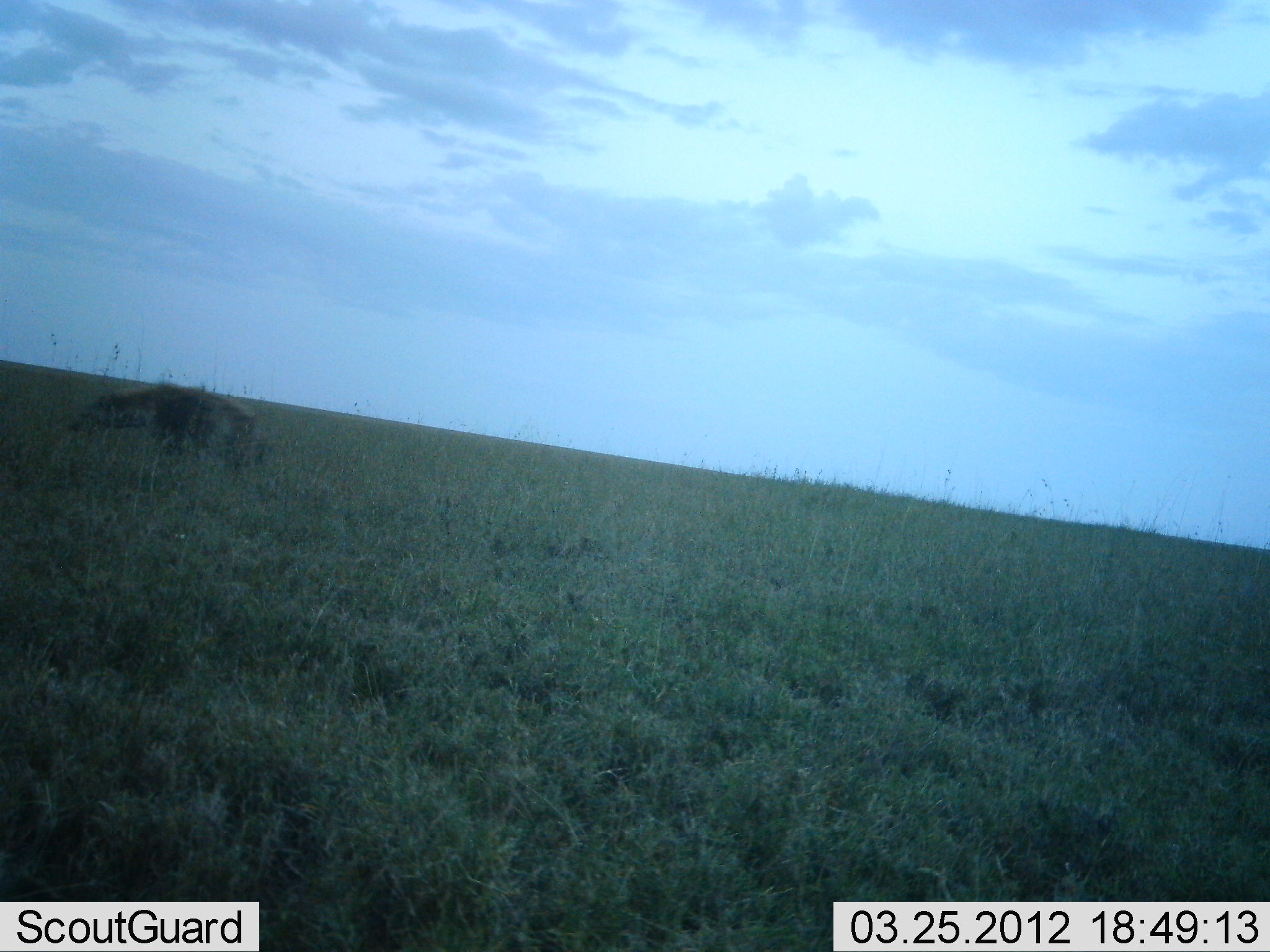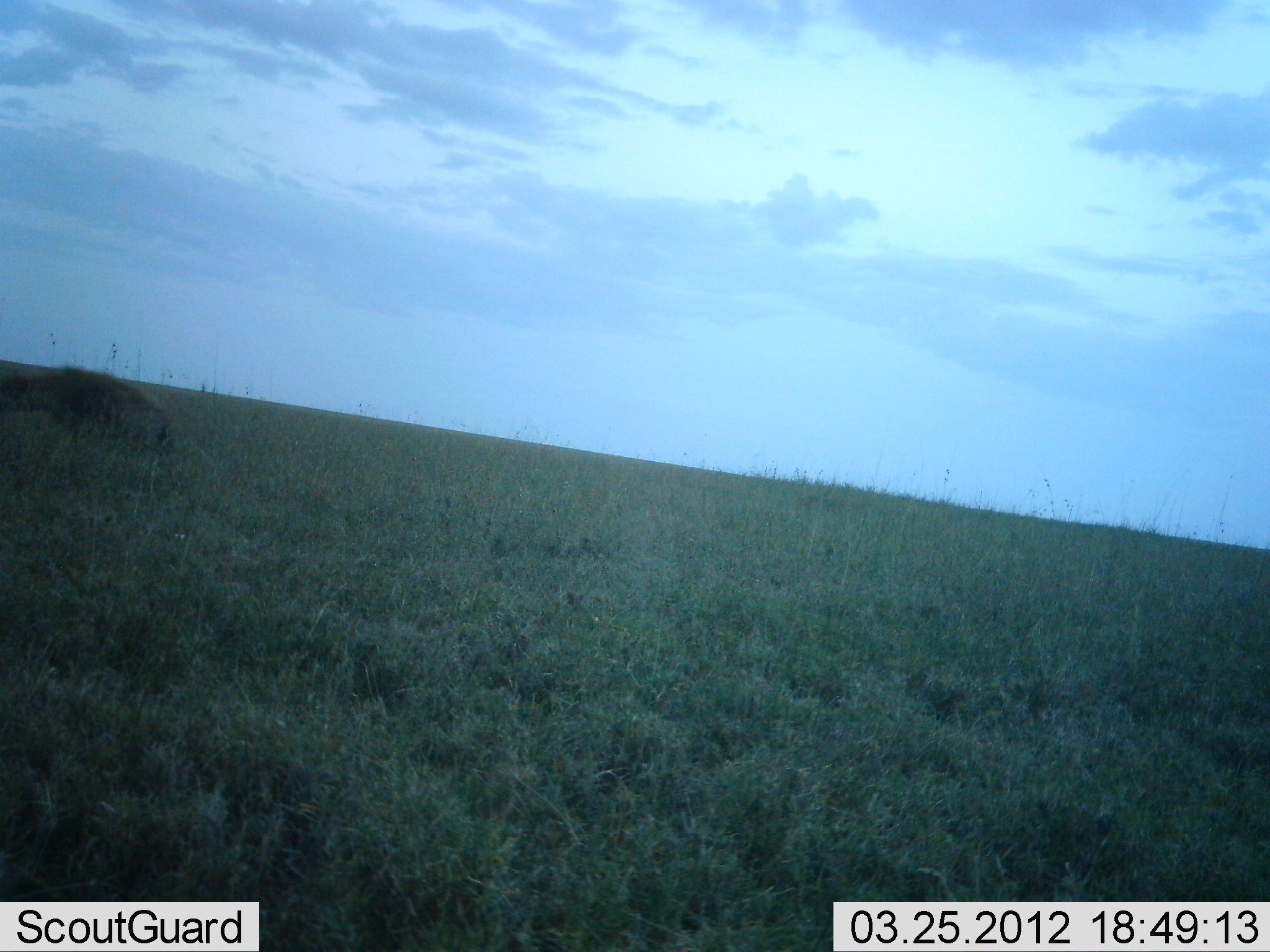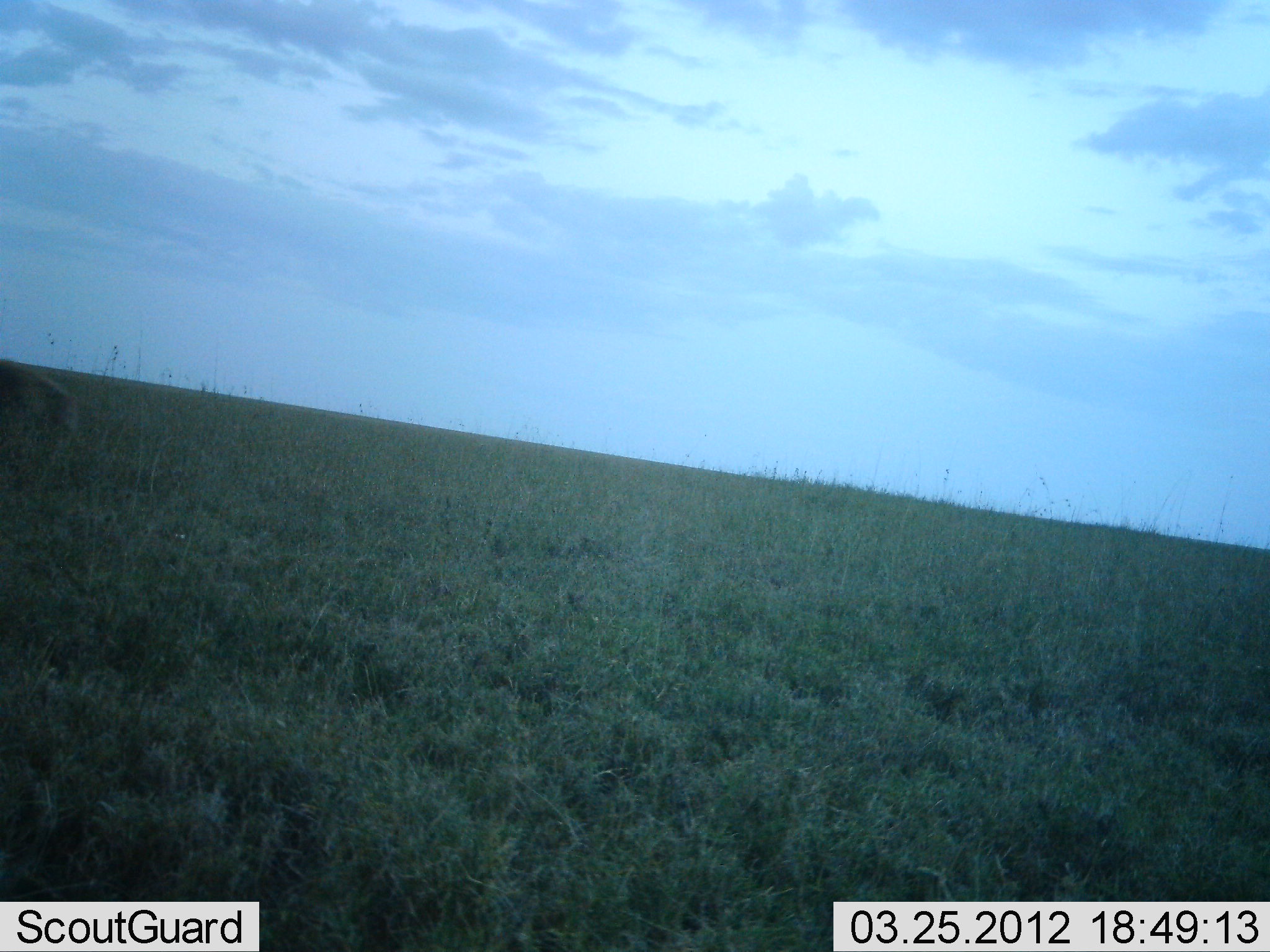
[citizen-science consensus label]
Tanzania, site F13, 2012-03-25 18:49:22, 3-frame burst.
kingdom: Animalia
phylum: Chordata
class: Mammalia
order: Carnivora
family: Hyaenidae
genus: Crocuta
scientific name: Crocuta crocuta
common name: spotted hyena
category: hyenaspotted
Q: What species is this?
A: Hyenaspotted (spotted hyena) (Crocuta crocuta).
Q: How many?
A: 1.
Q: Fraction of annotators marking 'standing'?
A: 7%.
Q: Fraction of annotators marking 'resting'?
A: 0%.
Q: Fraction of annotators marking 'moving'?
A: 100%.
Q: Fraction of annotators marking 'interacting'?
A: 0%.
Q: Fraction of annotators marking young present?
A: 0%.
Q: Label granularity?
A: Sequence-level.